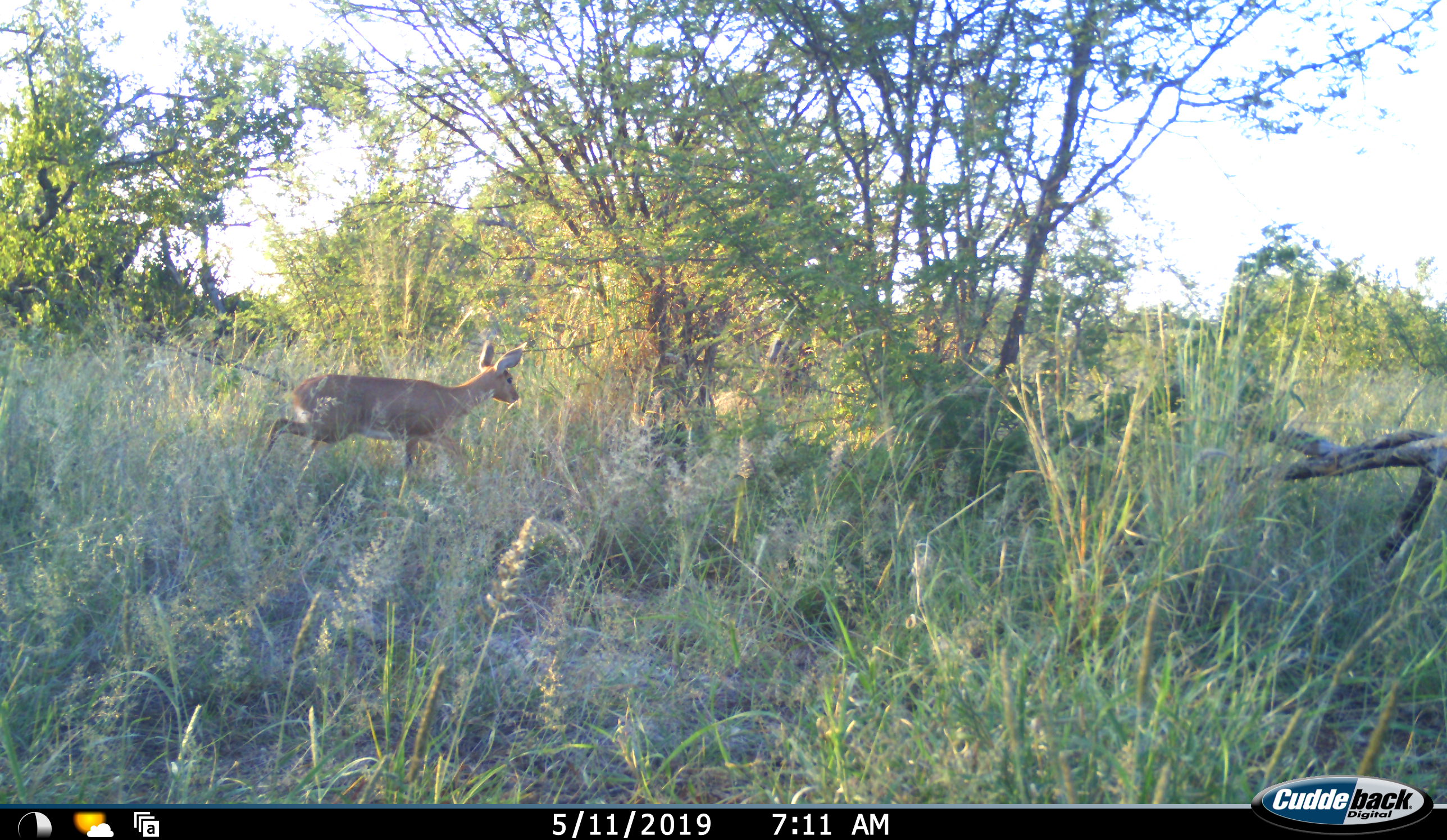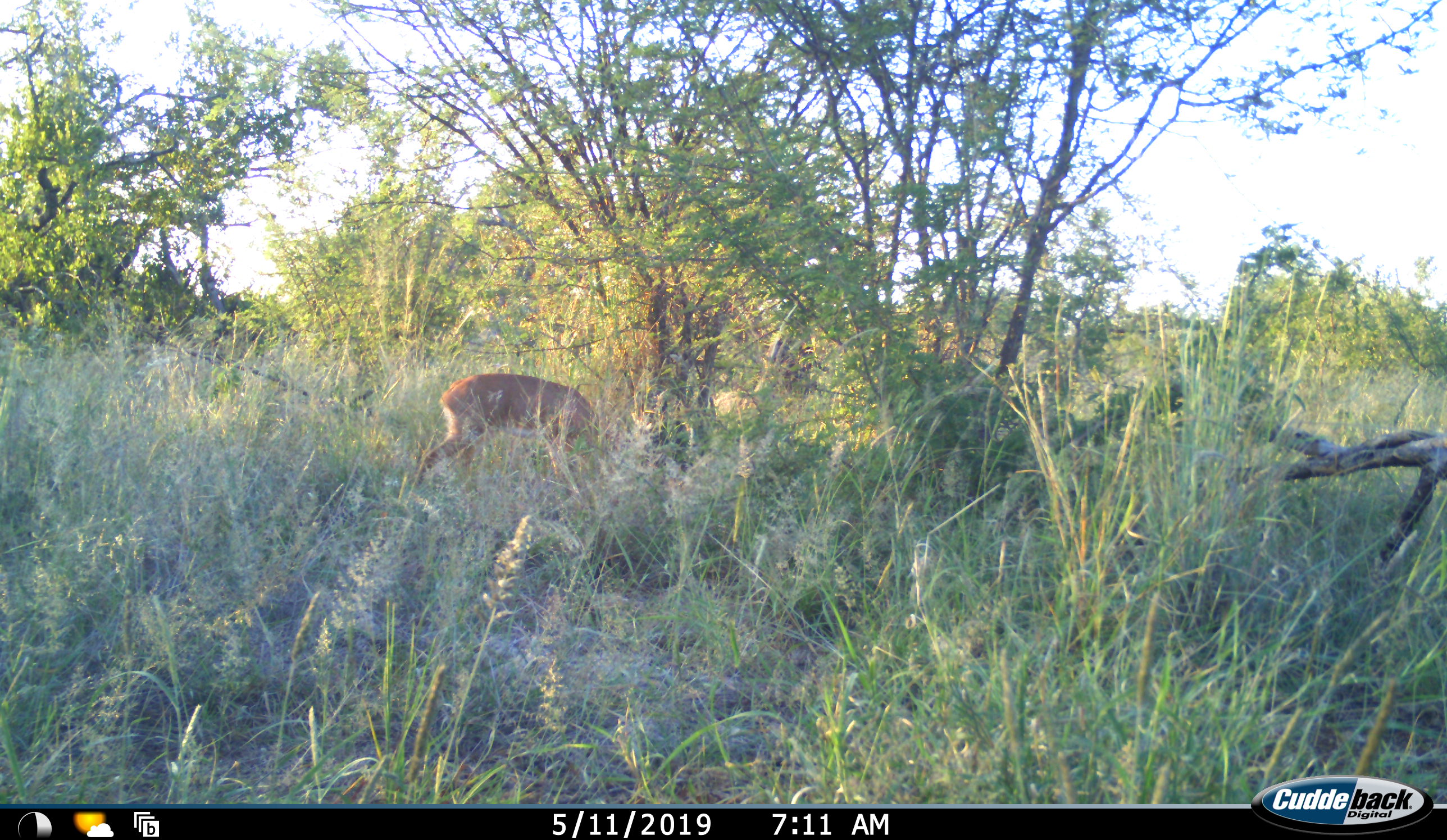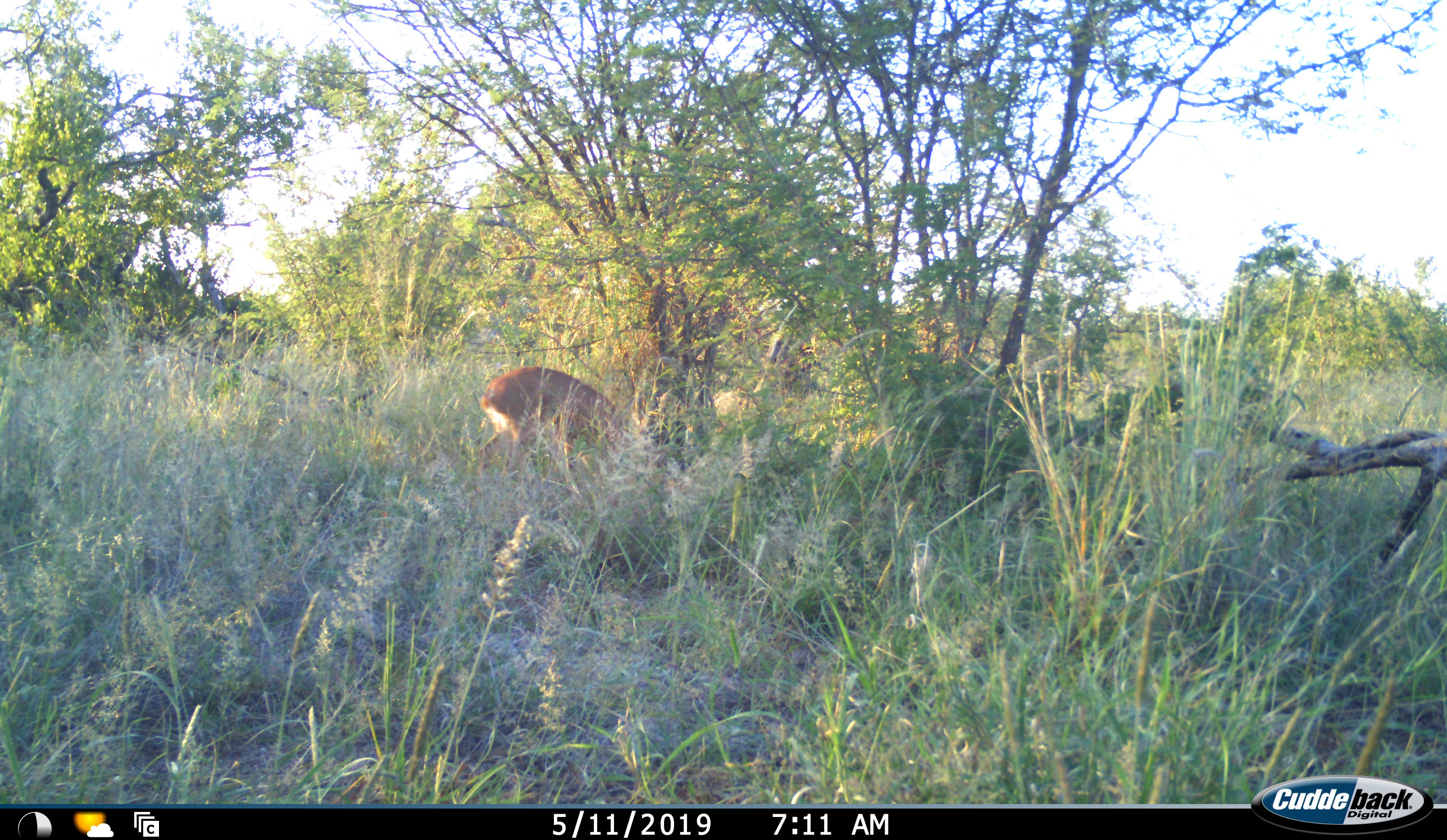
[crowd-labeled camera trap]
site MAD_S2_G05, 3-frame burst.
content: unidentified animal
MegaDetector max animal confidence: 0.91